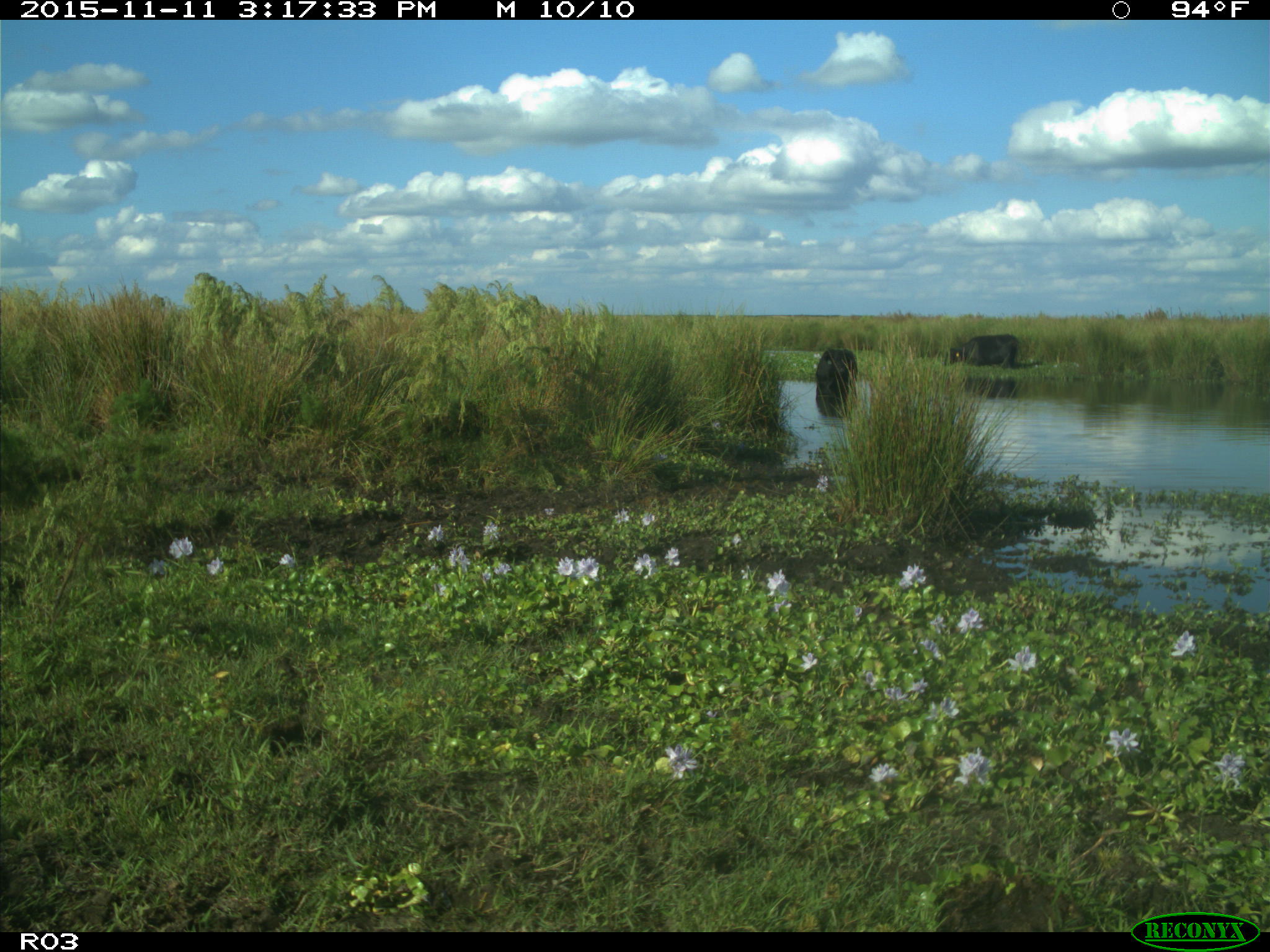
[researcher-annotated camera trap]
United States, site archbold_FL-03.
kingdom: Animalia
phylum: Chordata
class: Mammalia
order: Artiodactyla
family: Bovidae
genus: Bos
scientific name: Bos taurus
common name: domestic cow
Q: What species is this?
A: Bos taurus (domestic cow).